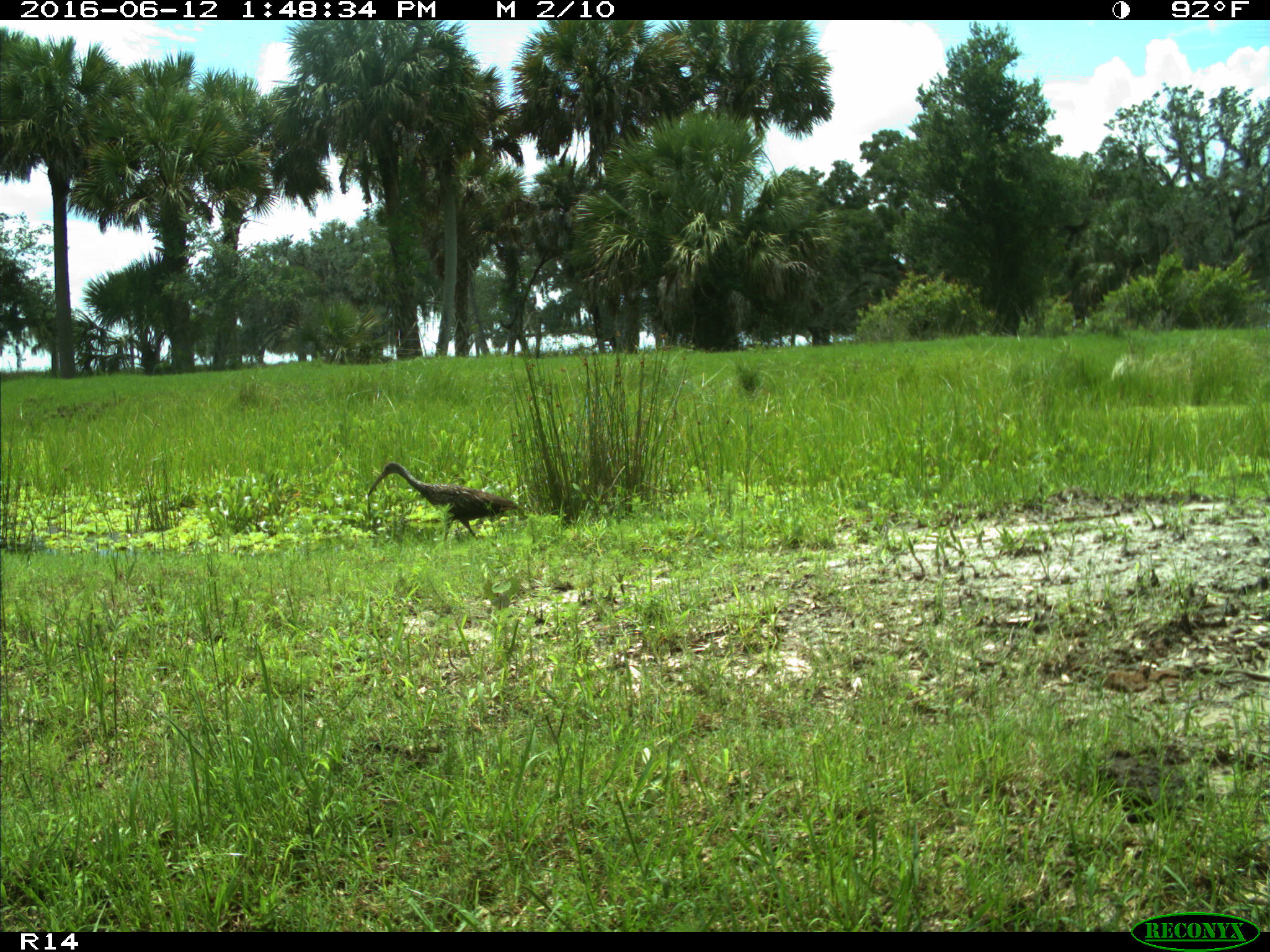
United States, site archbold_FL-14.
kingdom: Animalia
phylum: Chordata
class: Mammalia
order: Carnivora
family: Felidae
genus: Lynx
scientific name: Lynx rufus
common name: bobcat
Lynx rufus (bobcat).